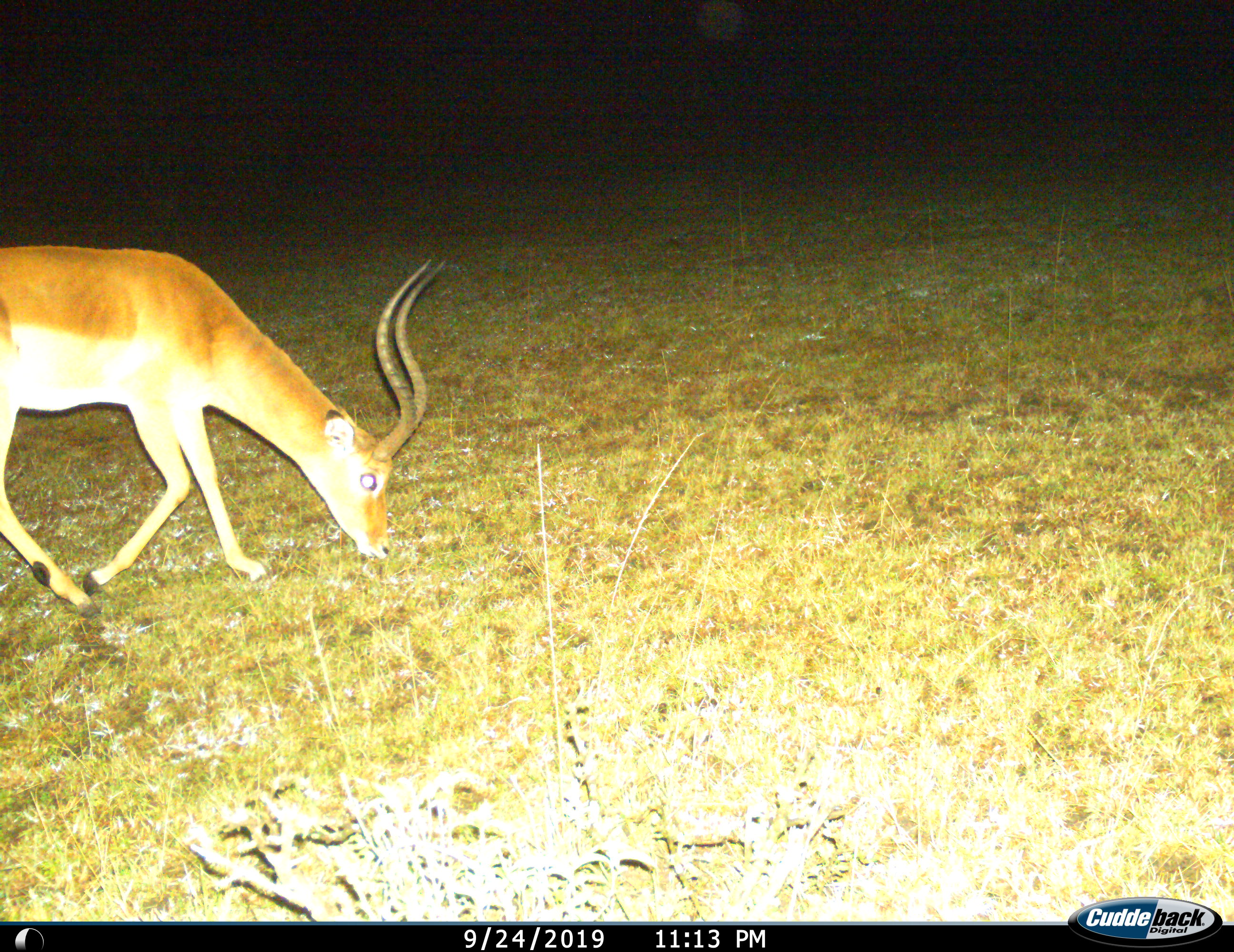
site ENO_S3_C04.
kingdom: Animalia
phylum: Chordata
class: Mammalia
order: Artiodactyla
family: Bovidae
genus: Aepyceros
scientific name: Aepyceros melampus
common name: impala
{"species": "impala (Aepyceros melampus)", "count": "1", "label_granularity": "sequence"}